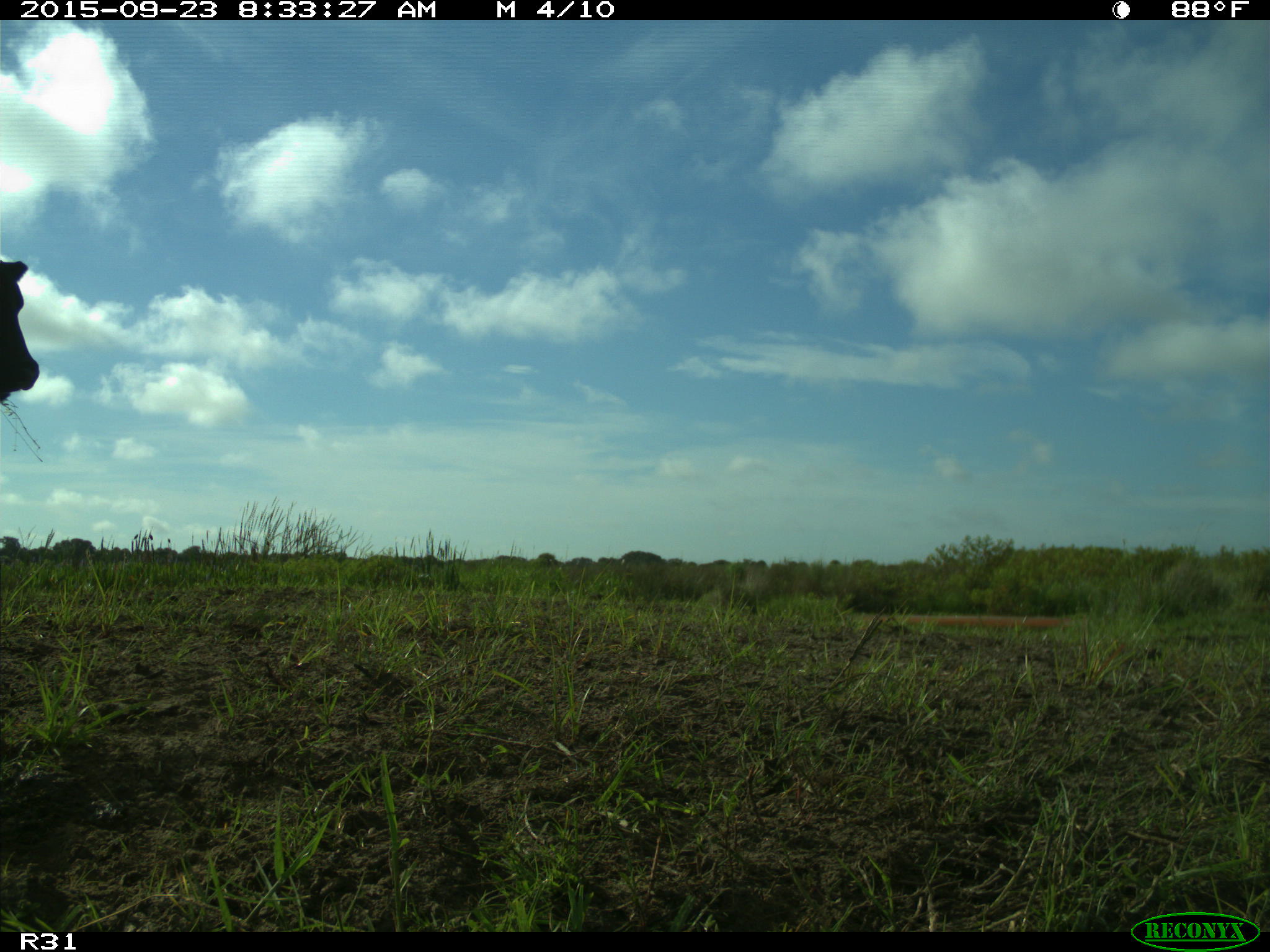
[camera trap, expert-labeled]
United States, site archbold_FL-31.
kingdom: Animalia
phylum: Chordata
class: Mammalia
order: Artiodactyla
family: Bovidae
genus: Bos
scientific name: Bos taurus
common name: domestic cow